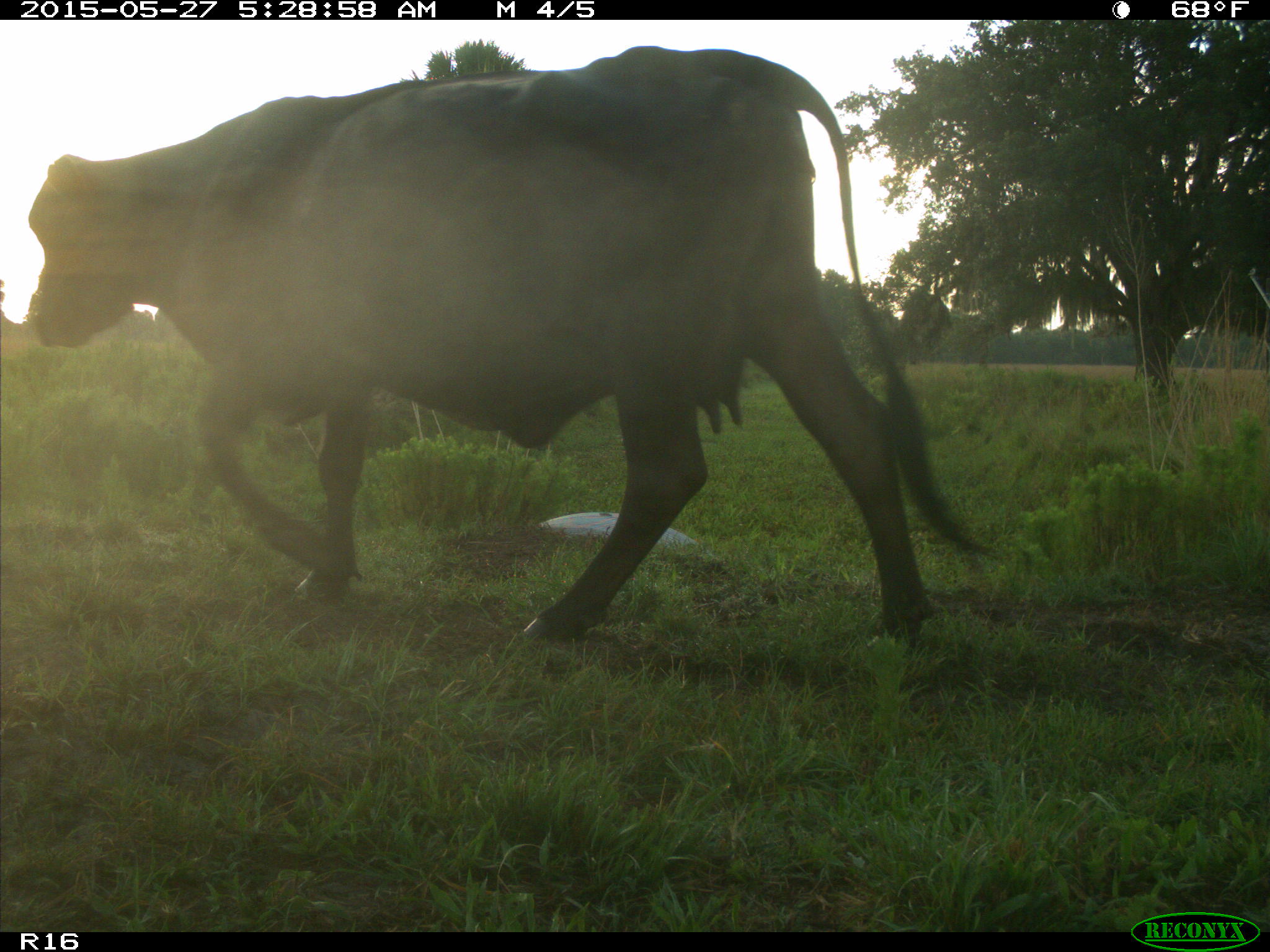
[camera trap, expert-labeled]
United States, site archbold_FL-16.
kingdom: Animalia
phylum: Chordata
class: Mammalia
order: Artiodactyla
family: Bovidae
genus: Bos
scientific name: Bos taurus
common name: domestic cow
Bos taurus (domestic cow).